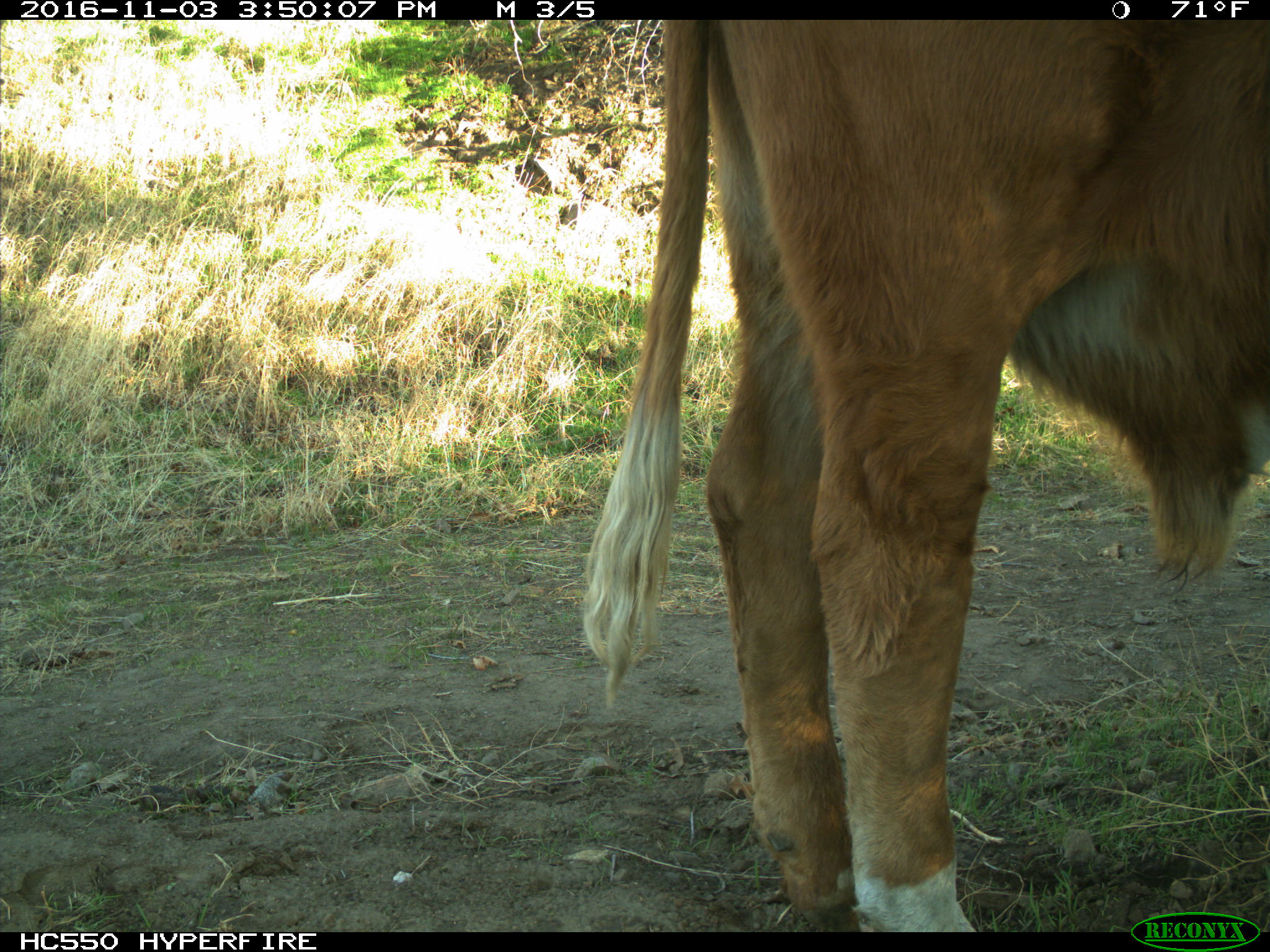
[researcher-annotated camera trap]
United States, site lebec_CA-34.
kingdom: Animalia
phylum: Chordata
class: Mammalia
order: Artiodactyla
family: Bovidae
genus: Bos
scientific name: Bos taurus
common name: domestic cow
Bos taurus (domestic cow).